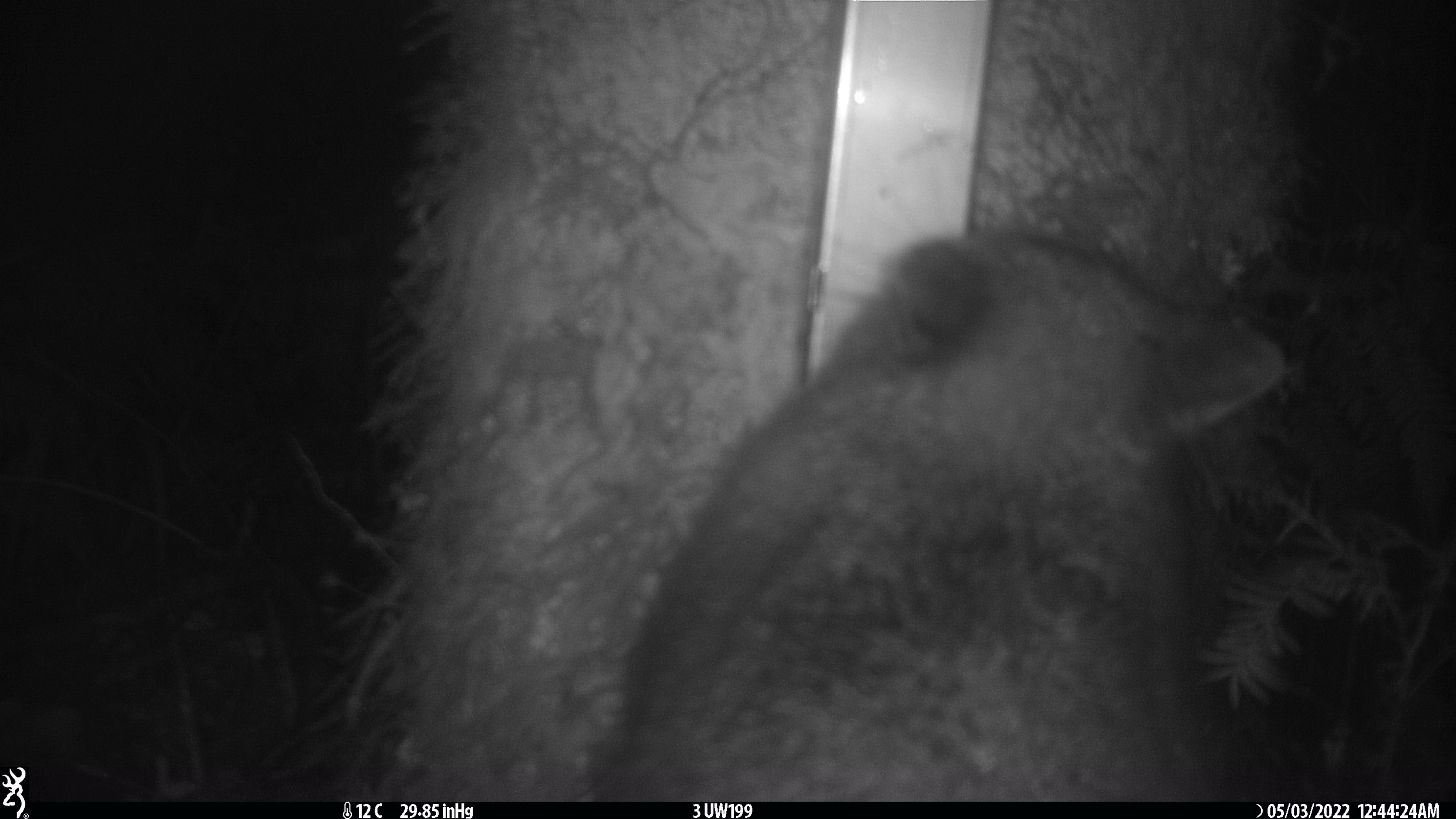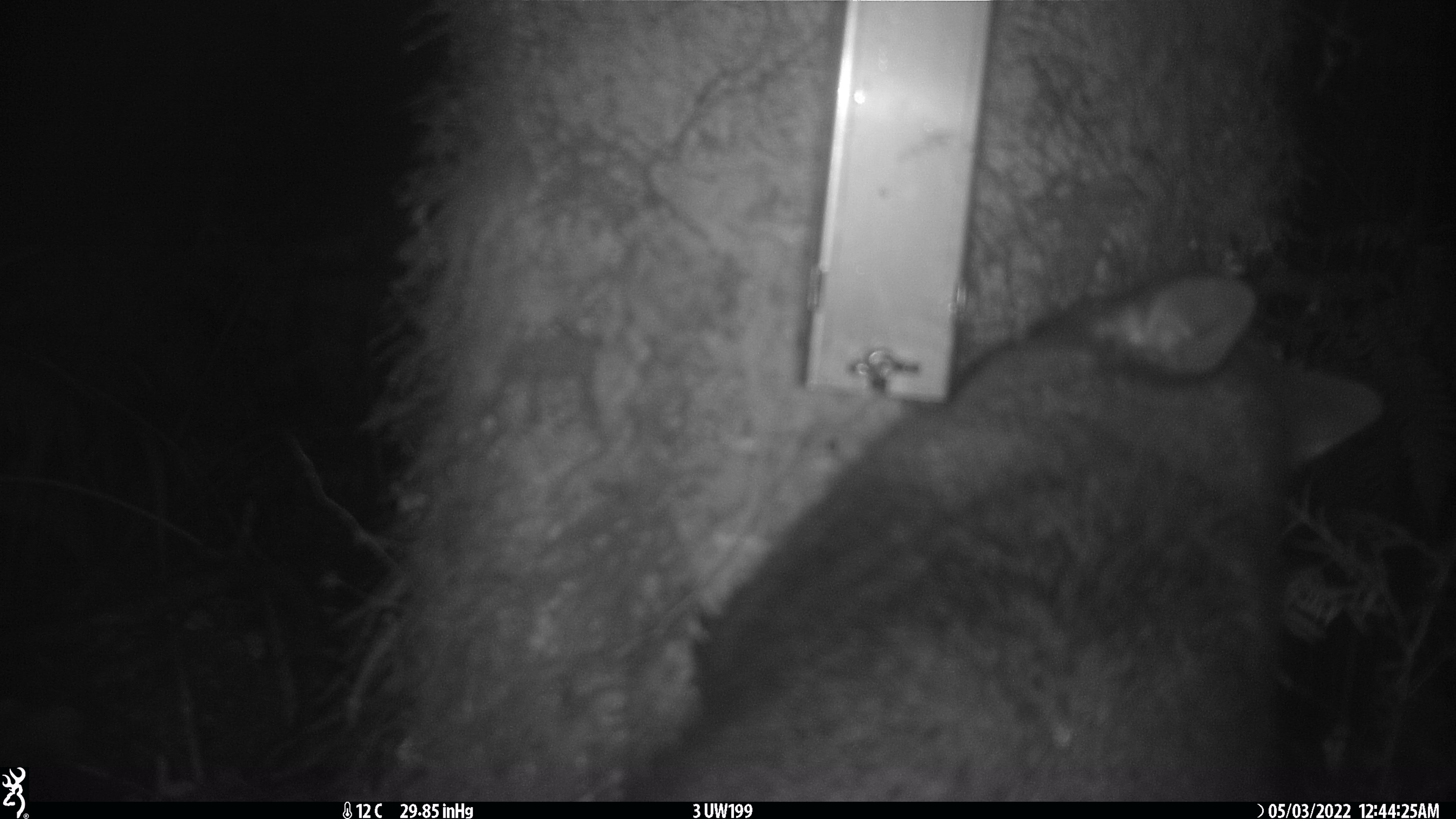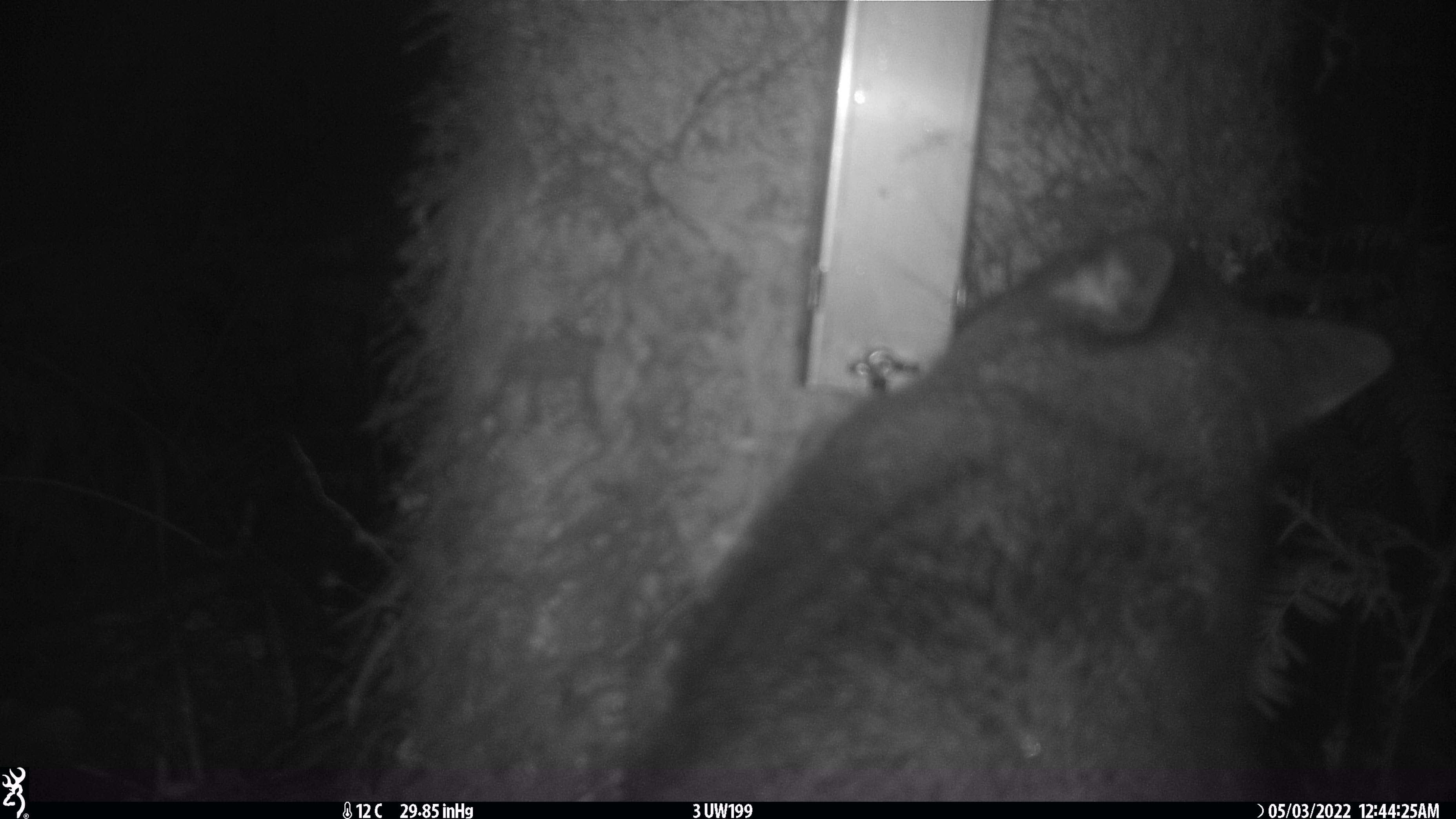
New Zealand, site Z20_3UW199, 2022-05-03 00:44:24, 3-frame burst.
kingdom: Animalia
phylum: Chordata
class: Mammalia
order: Diprotodontia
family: Phalangeridae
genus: Trichosurus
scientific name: Trichosurus vulpecula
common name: common brushtail possum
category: possum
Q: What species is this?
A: Possum (common brushtail possum) (Trichosurus vulpecula).